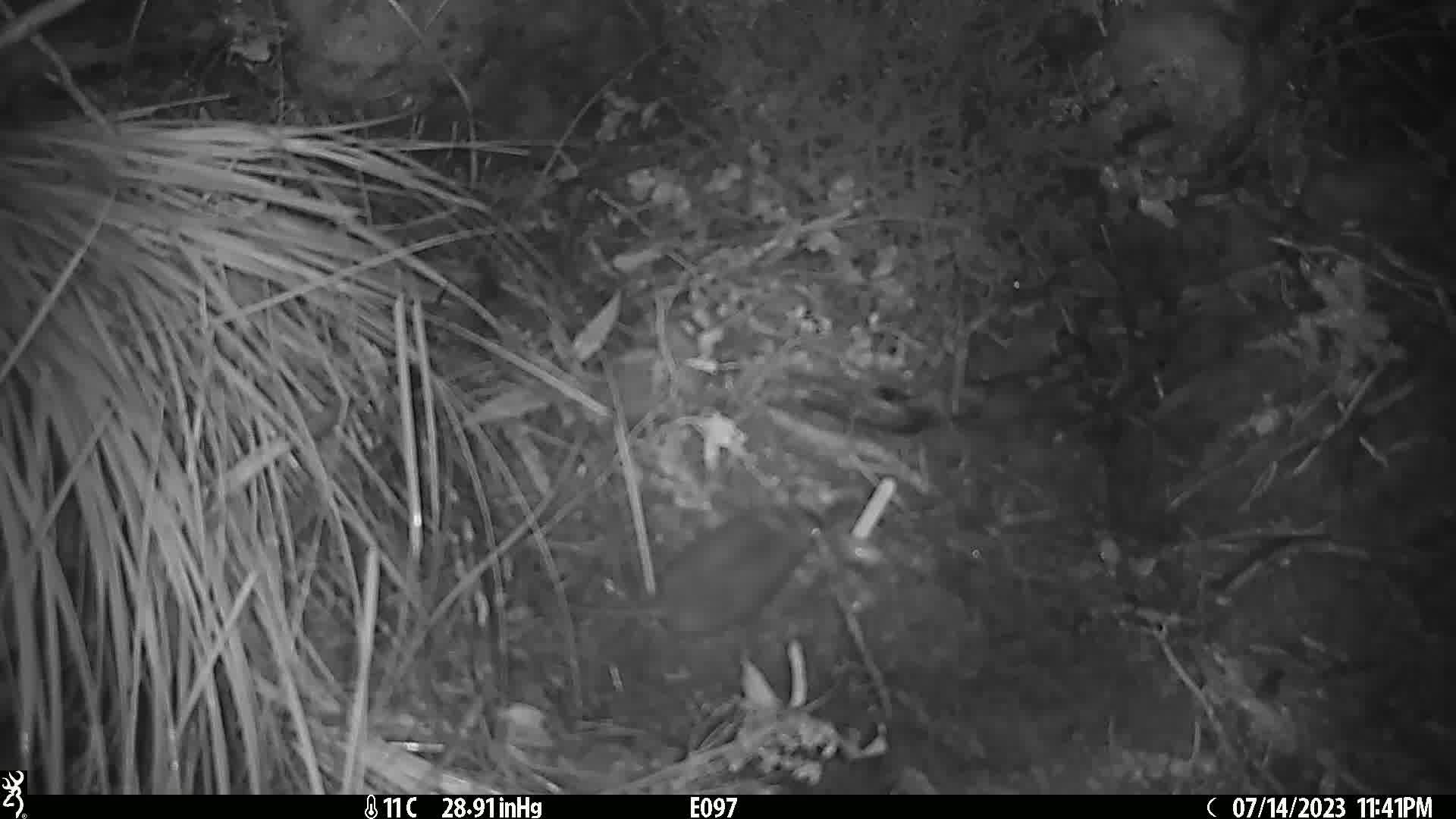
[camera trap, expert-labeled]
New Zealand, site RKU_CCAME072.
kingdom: Animalia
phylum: Chordata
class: Mammalia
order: Rodentia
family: Muridae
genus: Rattus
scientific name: Rattus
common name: rat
Rat (Rattus).